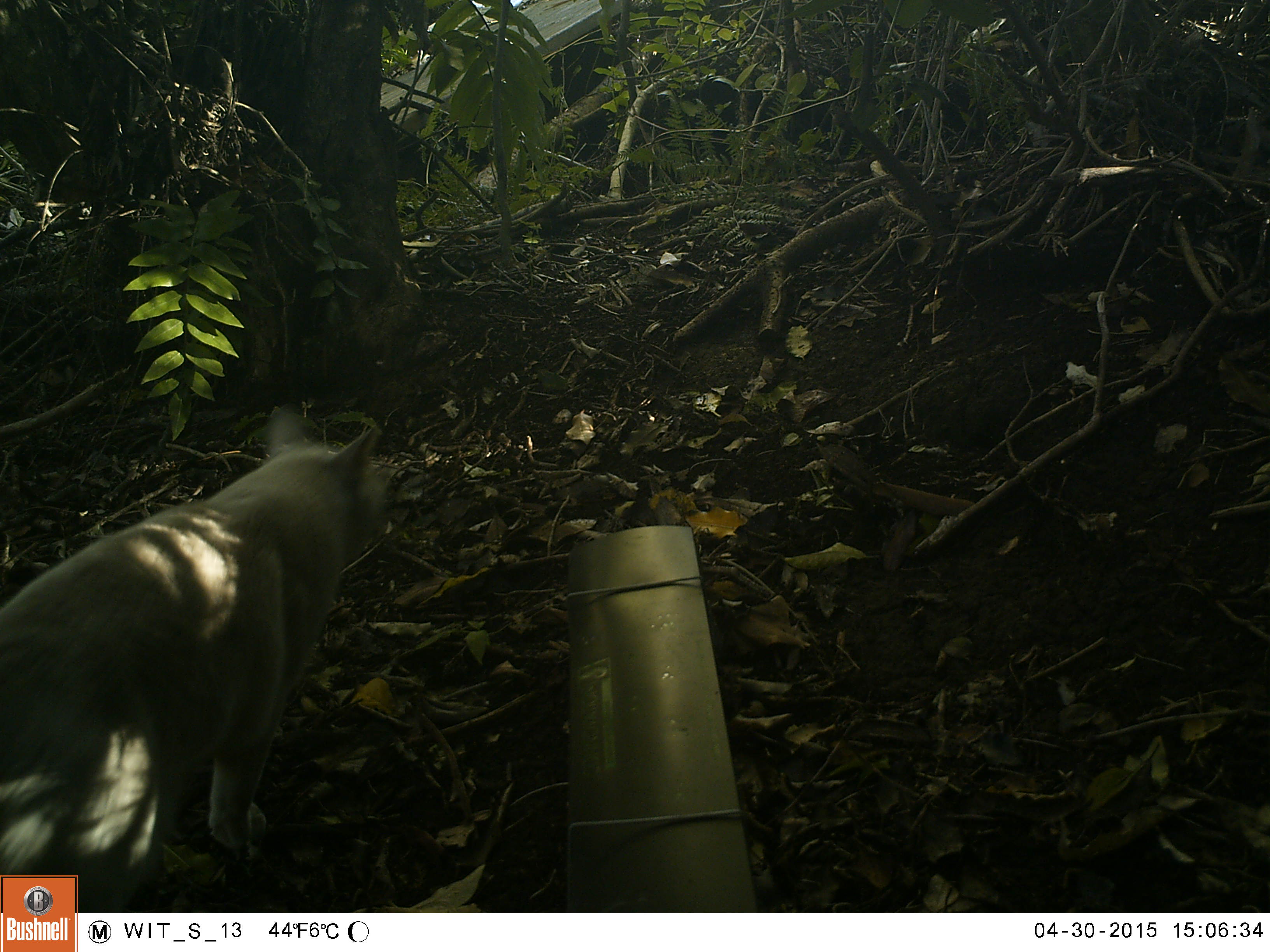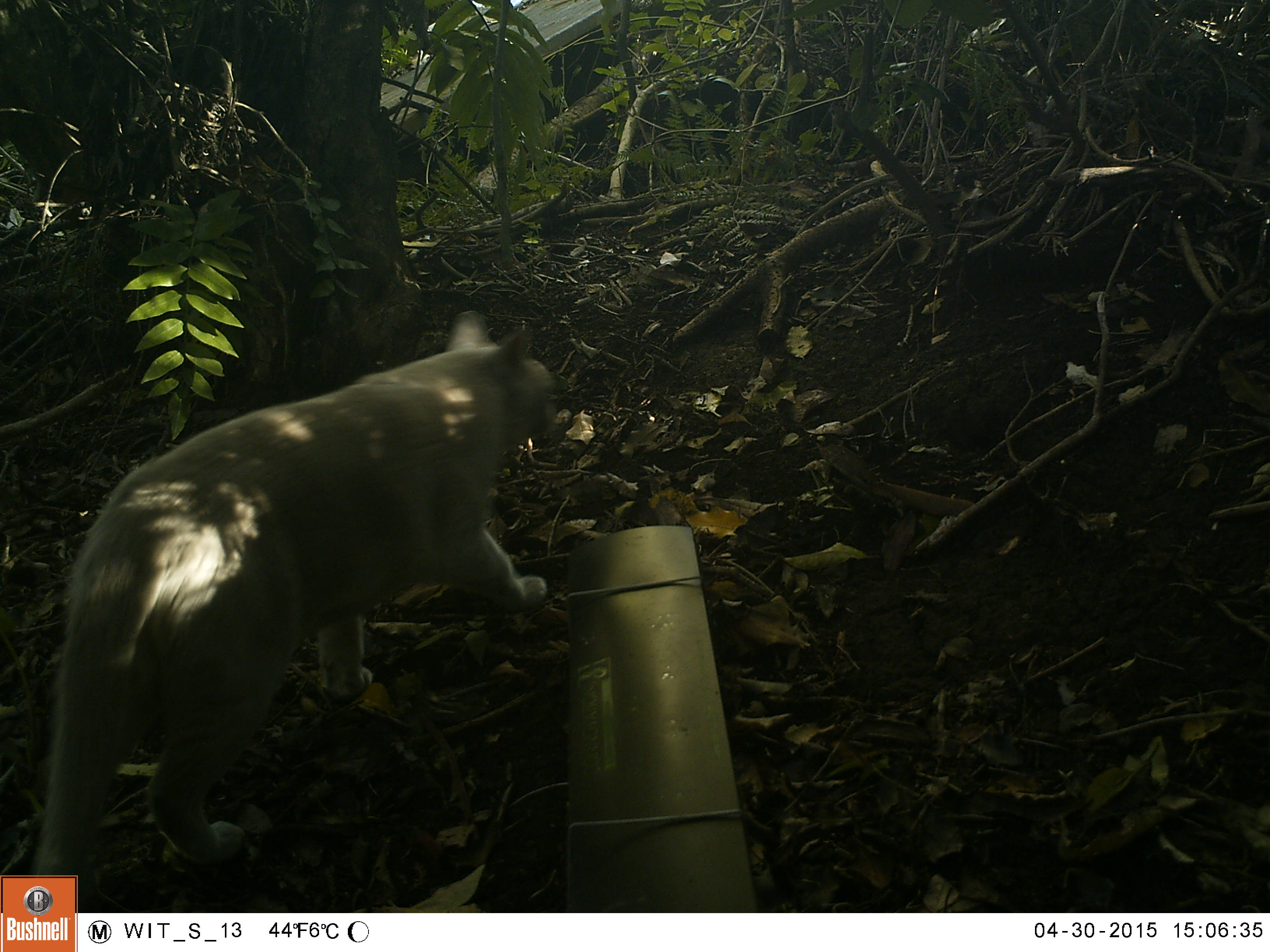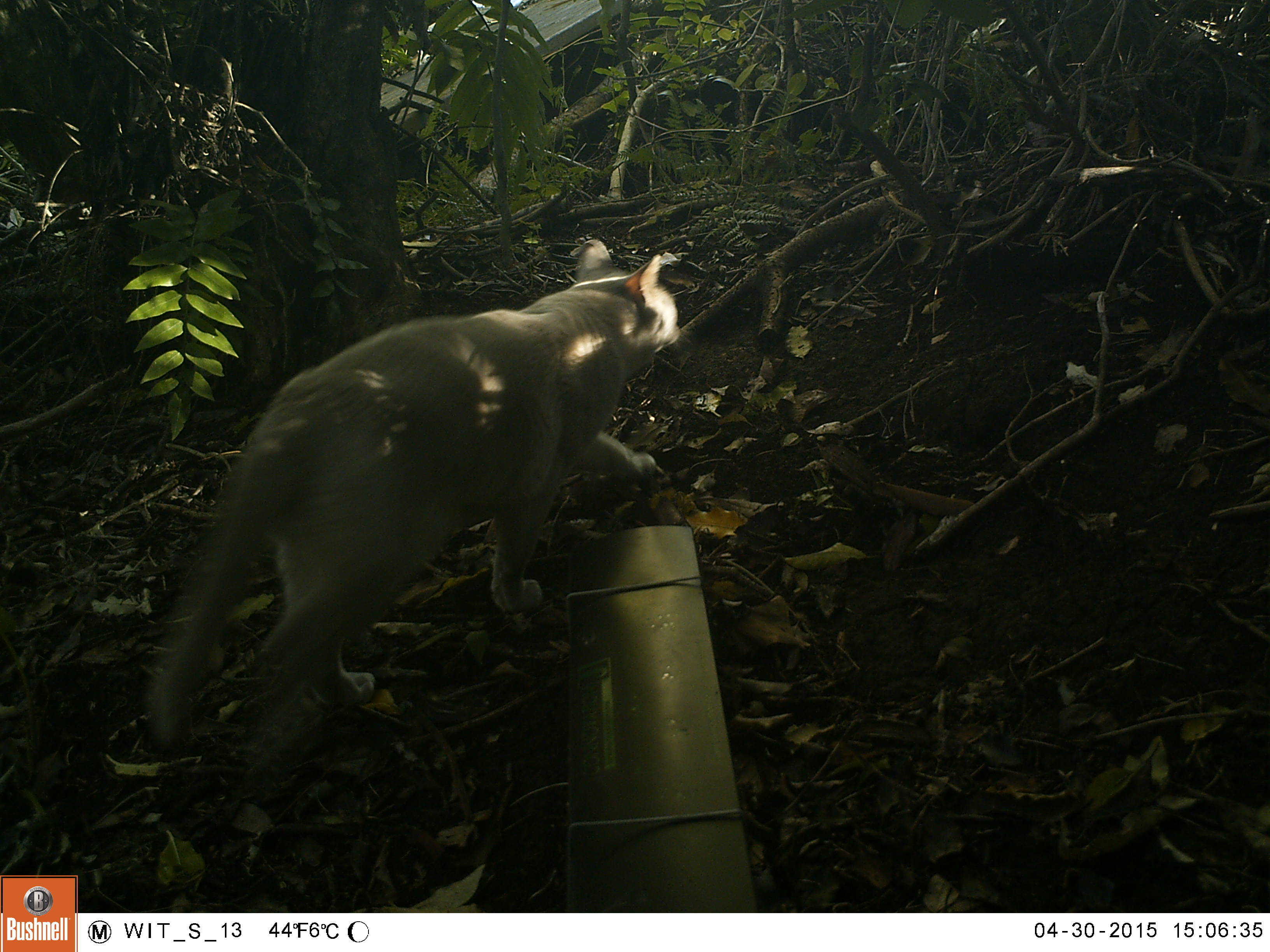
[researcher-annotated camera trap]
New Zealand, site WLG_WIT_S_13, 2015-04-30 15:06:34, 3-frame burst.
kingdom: Animalia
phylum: Chordata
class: Mammalia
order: Carnivora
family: Felidae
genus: Felis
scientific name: Felis catus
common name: domestic cat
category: cat